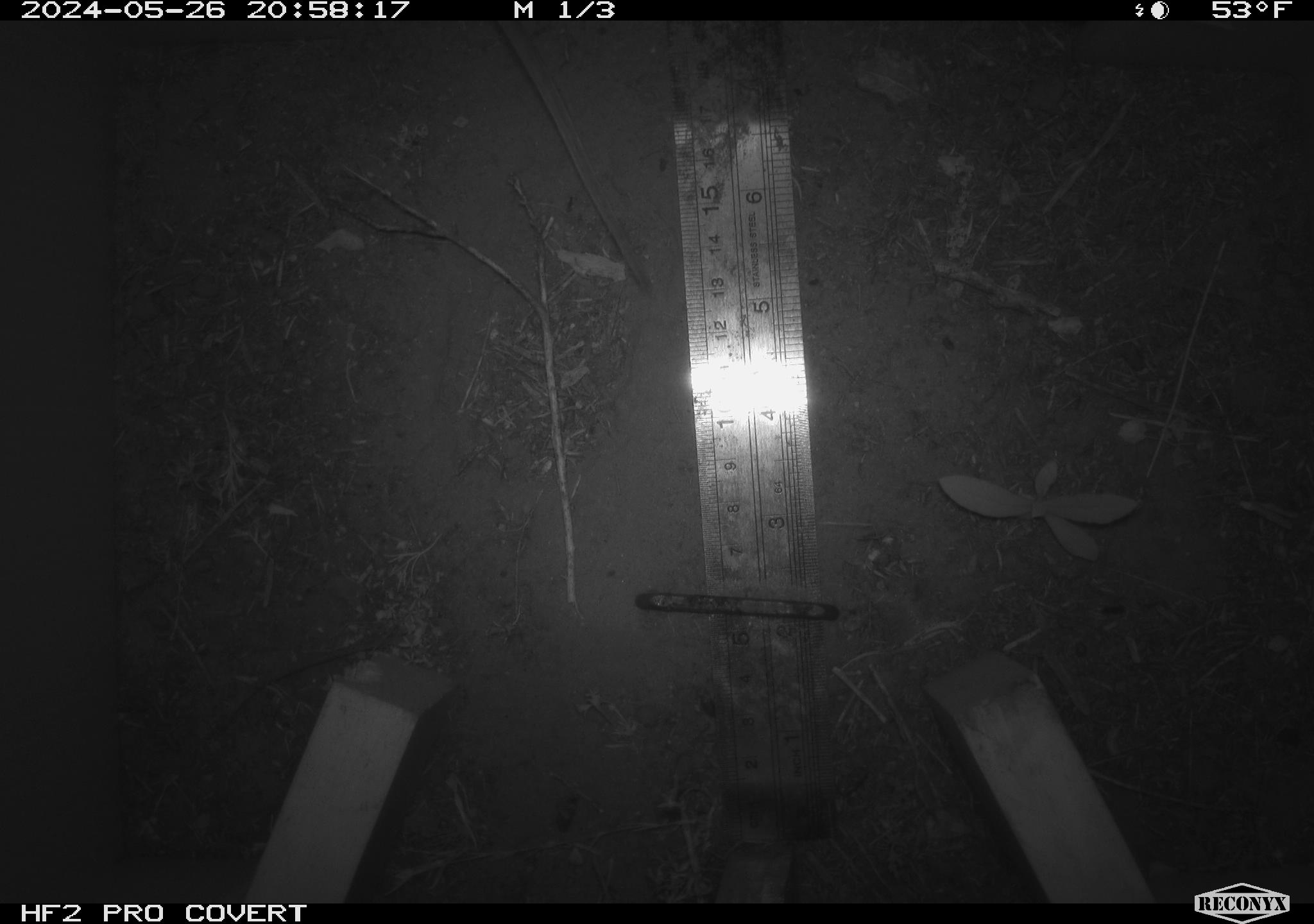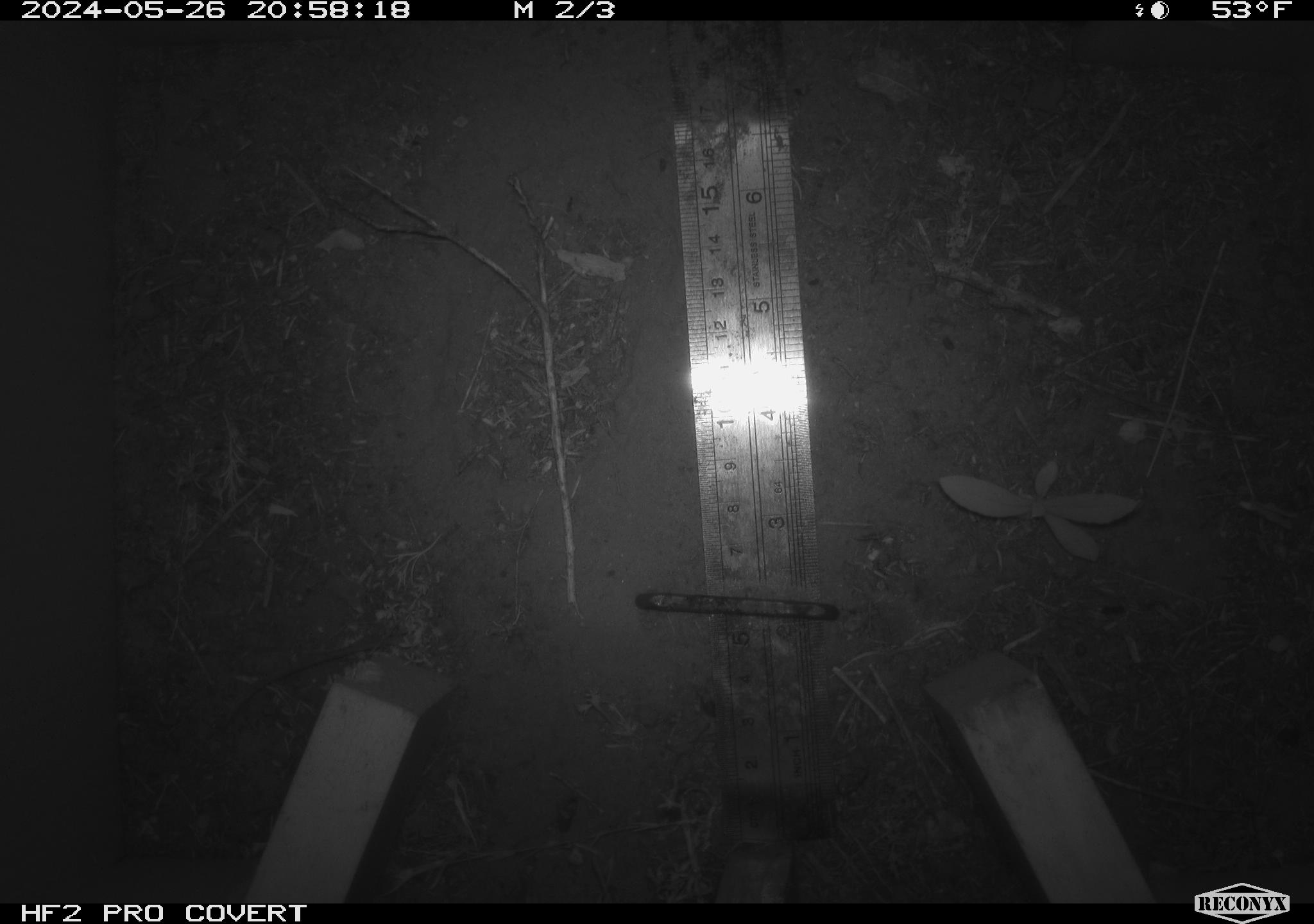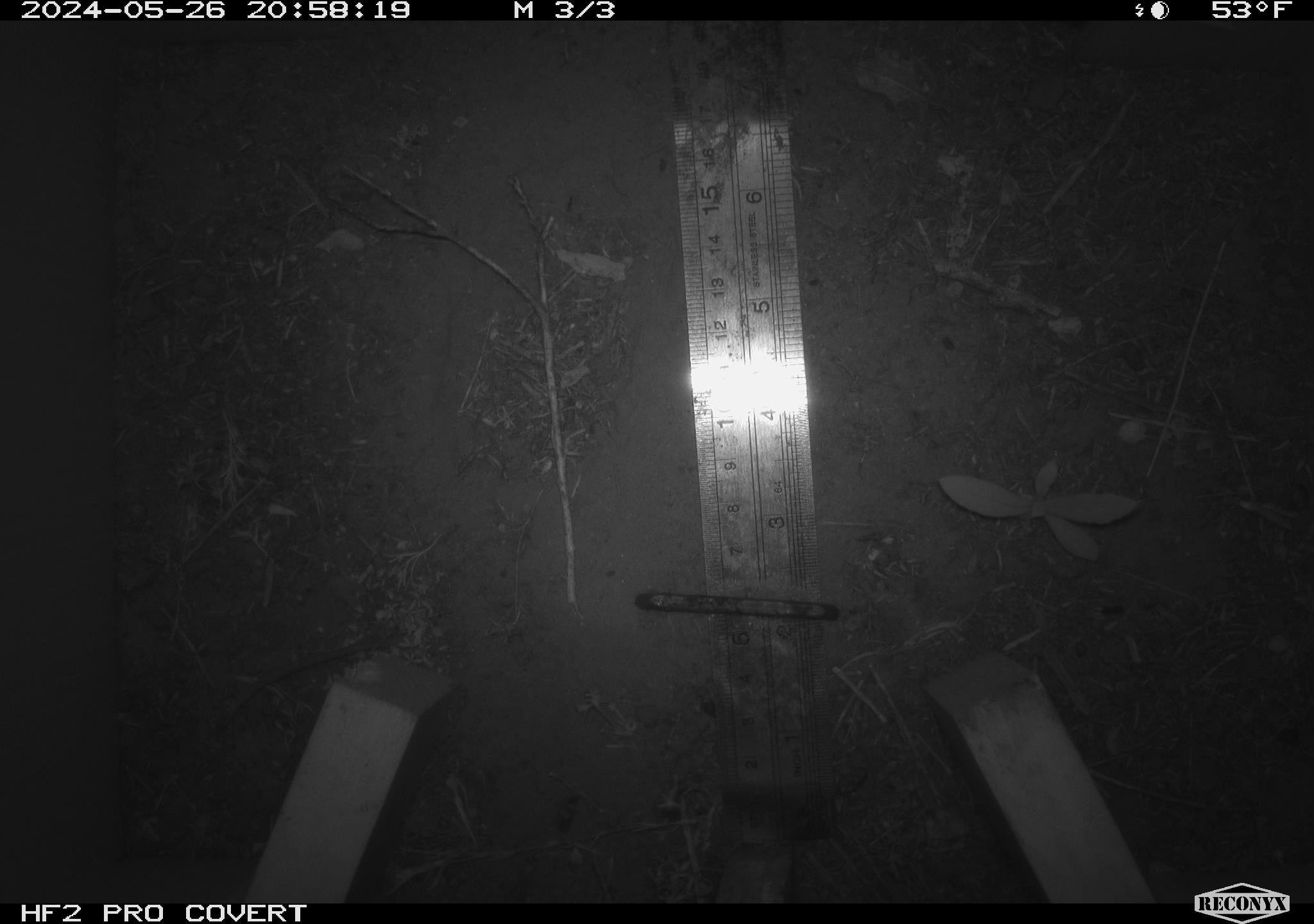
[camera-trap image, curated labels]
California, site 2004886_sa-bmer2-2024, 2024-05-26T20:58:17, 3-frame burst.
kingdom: Animalia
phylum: Chordata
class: Mammalia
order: Rodentia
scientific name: Rodentia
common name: mouse species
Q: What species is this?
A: Mouse species (Rodentia).